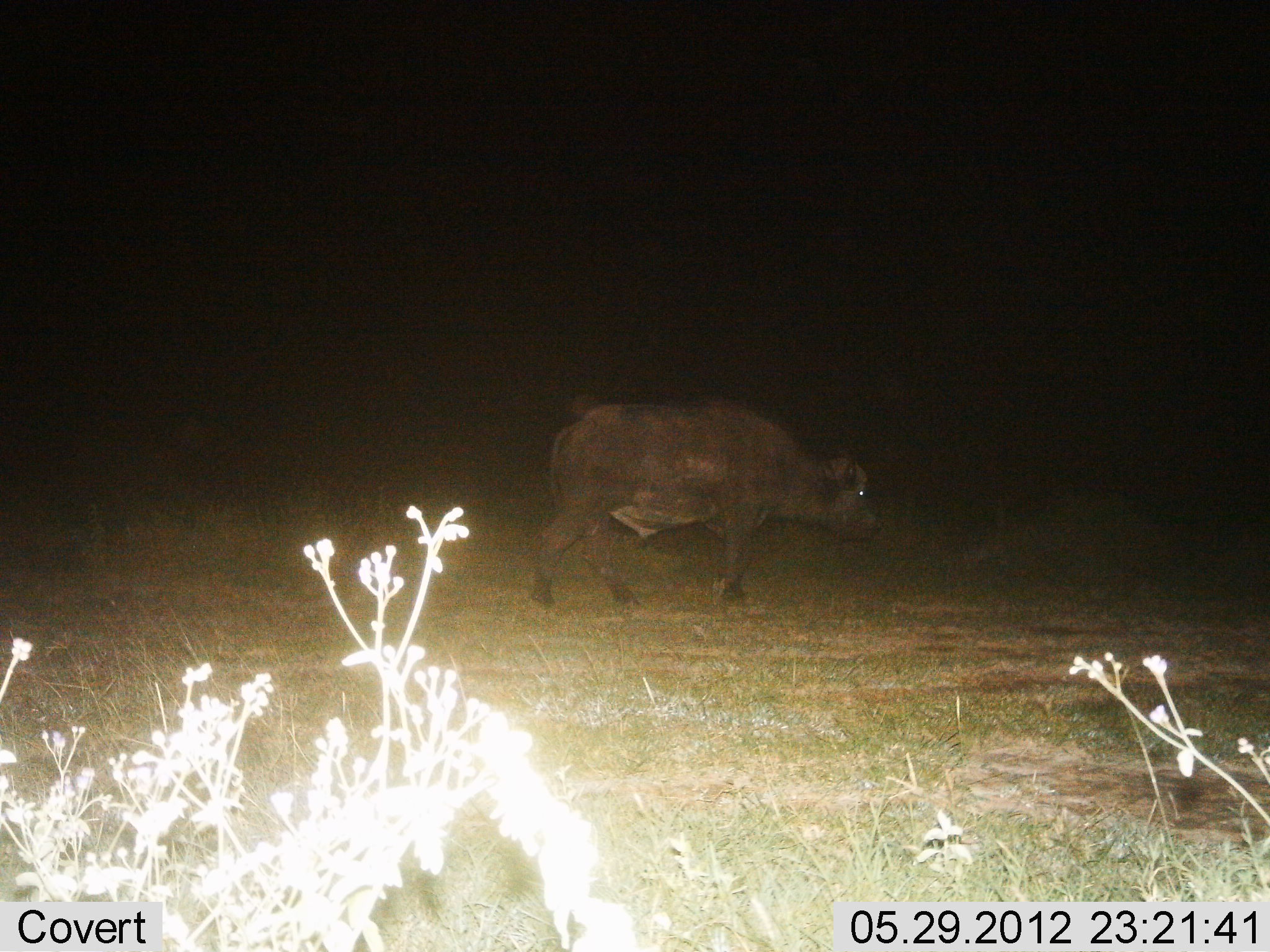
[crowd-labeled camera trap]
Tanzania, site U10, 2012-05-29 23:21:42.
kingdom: Animalia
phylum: Chordata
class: Mammalia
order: Artiodactyla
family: Bovidae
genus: Syncerus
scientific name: Syncerus caffer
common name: cape buffalo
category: buffalo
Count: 1.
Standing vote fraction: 10%.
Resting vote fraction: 0%.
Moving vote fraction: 90%.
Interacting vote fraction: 0%.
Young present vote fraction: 10%.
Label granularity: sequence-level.